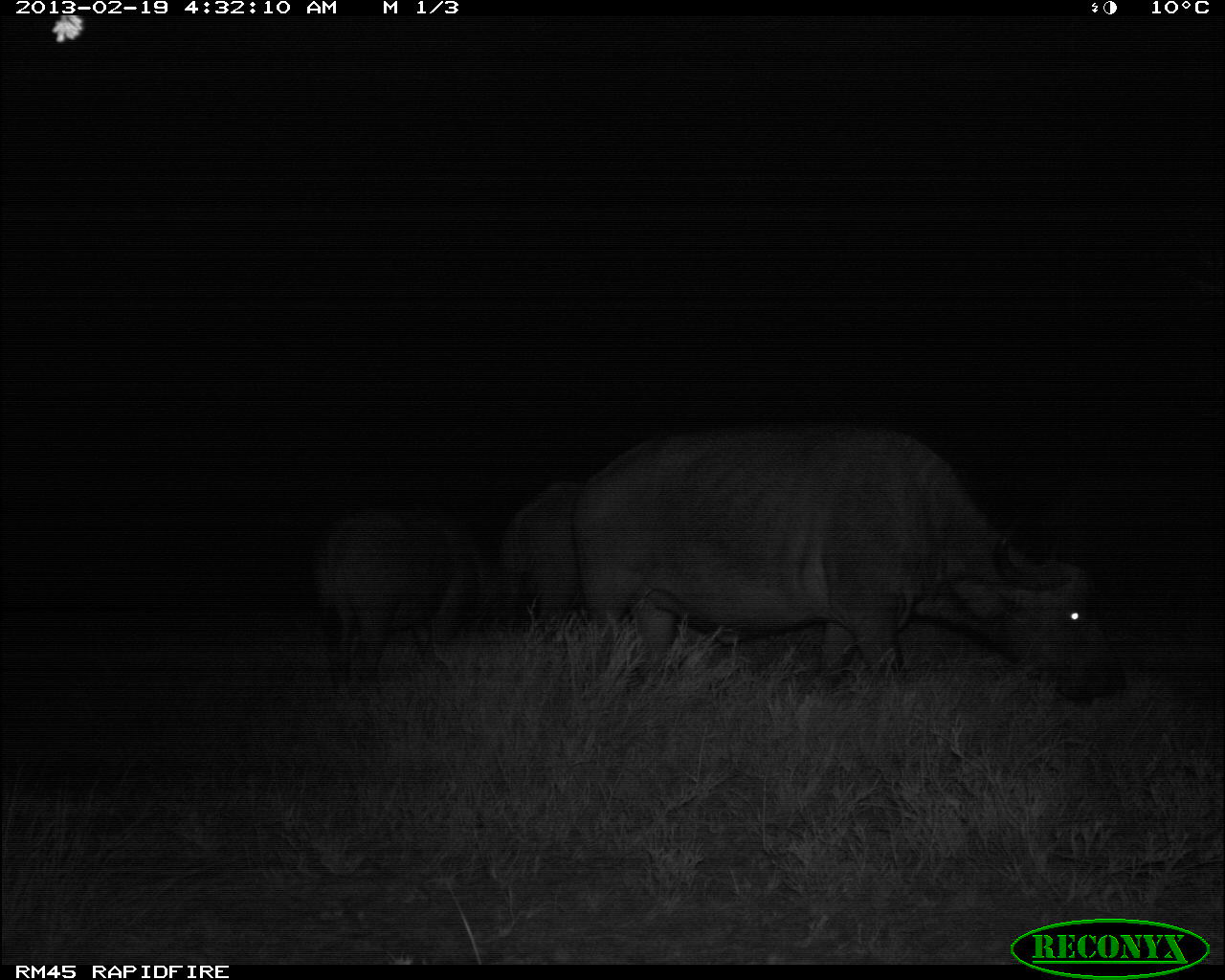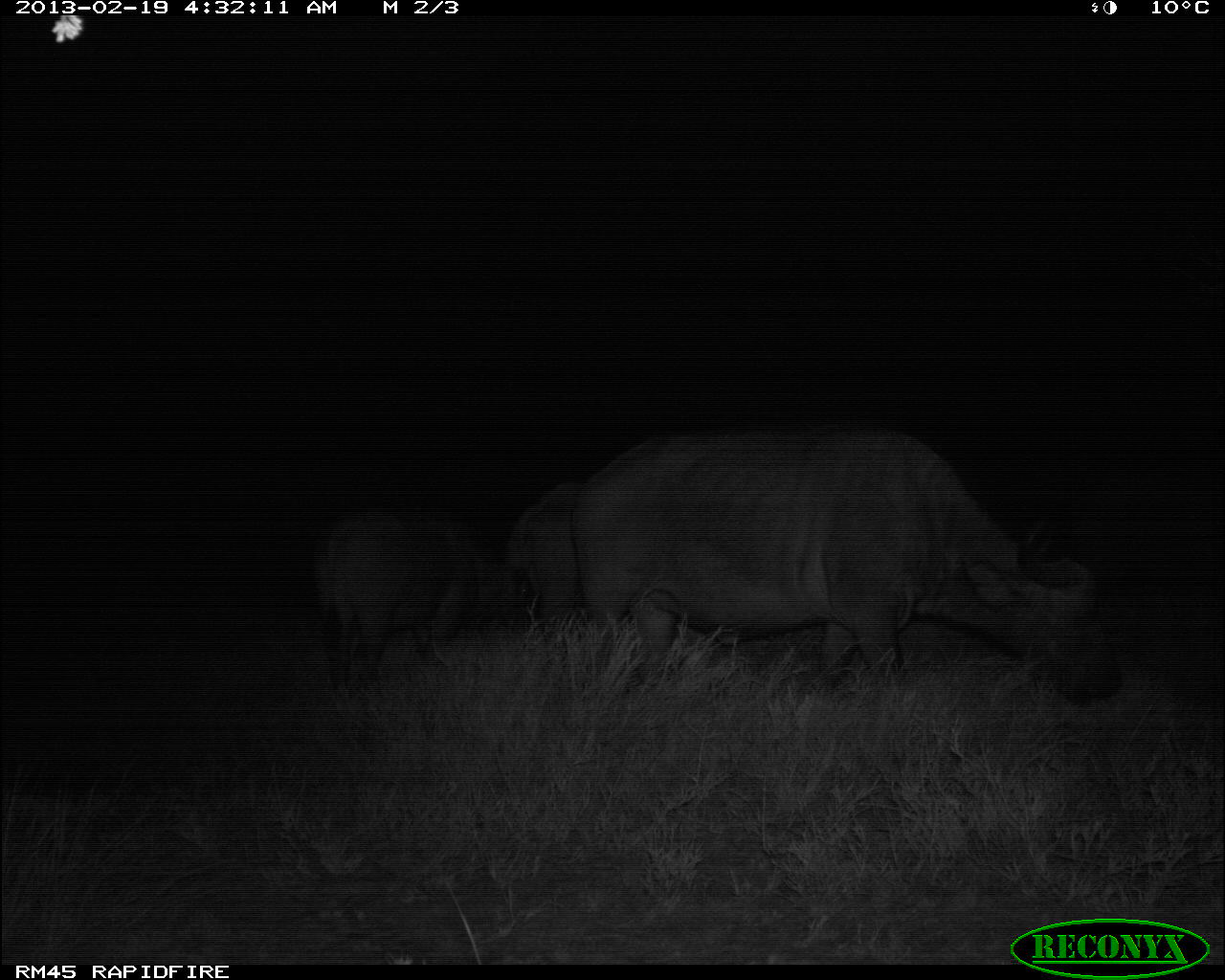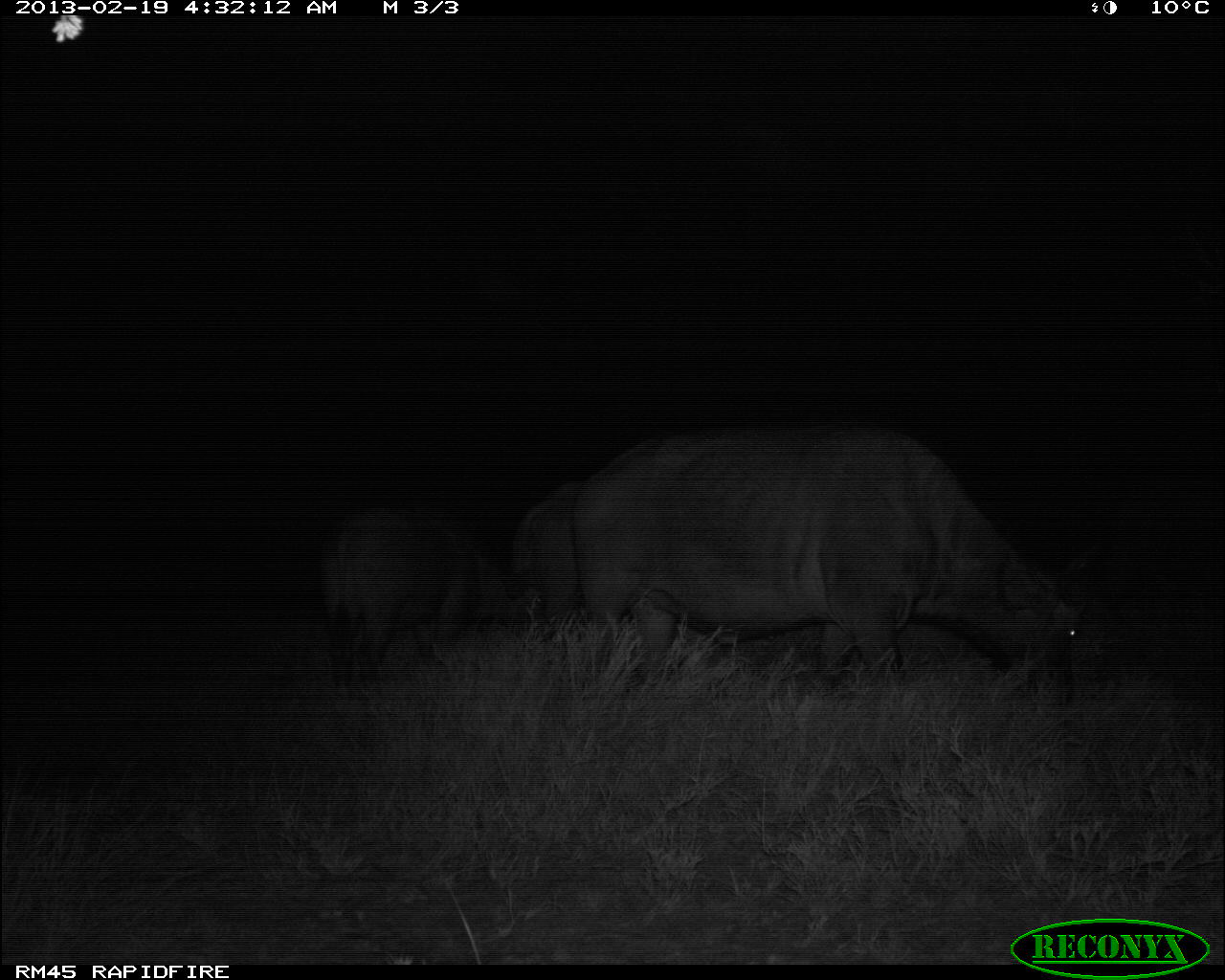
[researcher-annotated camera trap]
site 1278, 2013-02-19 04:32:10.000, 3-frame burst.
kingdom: Animalia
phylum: Chordata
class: Mammalia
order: Artiodactyla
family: Bovidae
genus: Syncerus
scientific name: Syncerus caffer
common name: african buffalo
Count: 4.